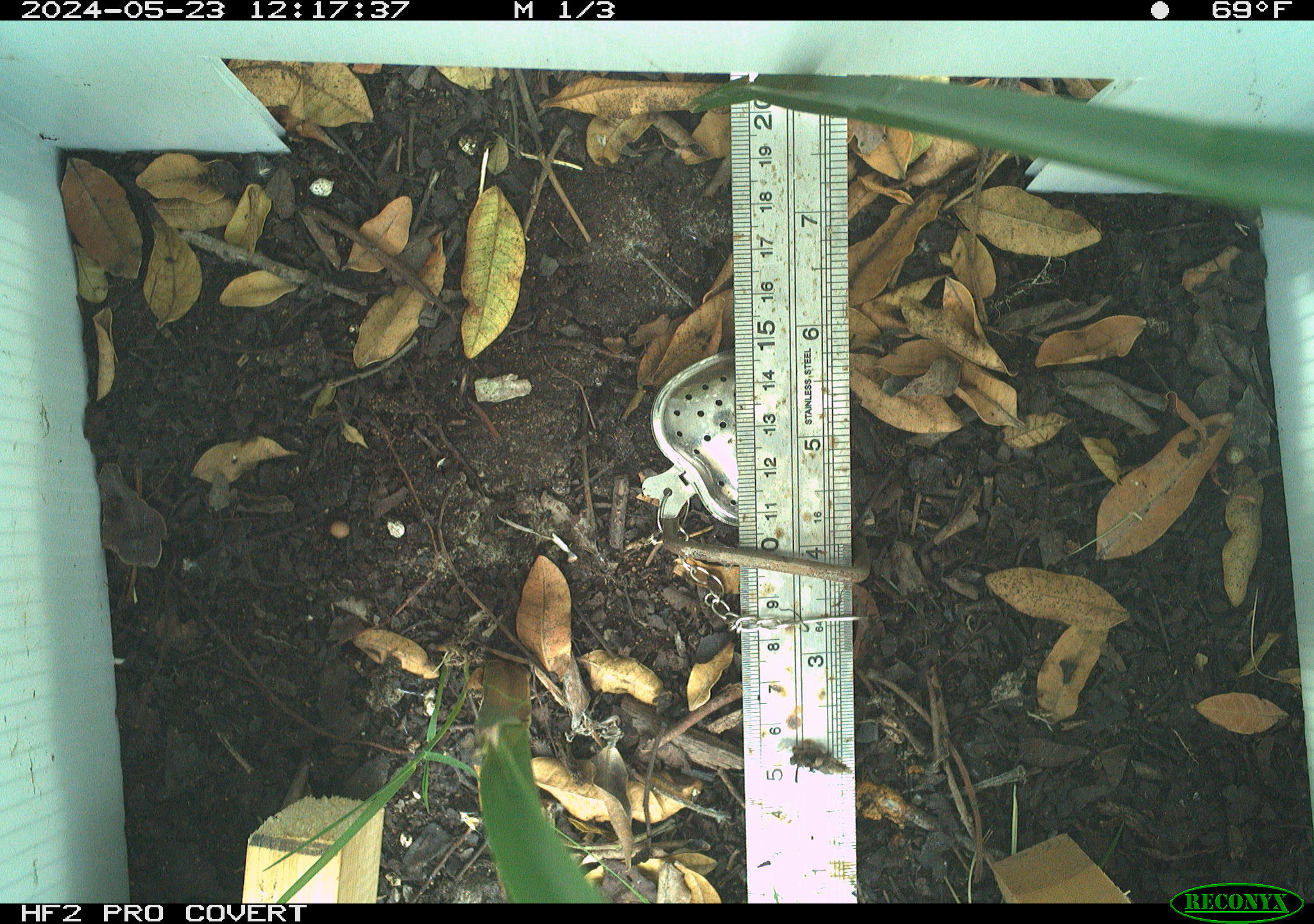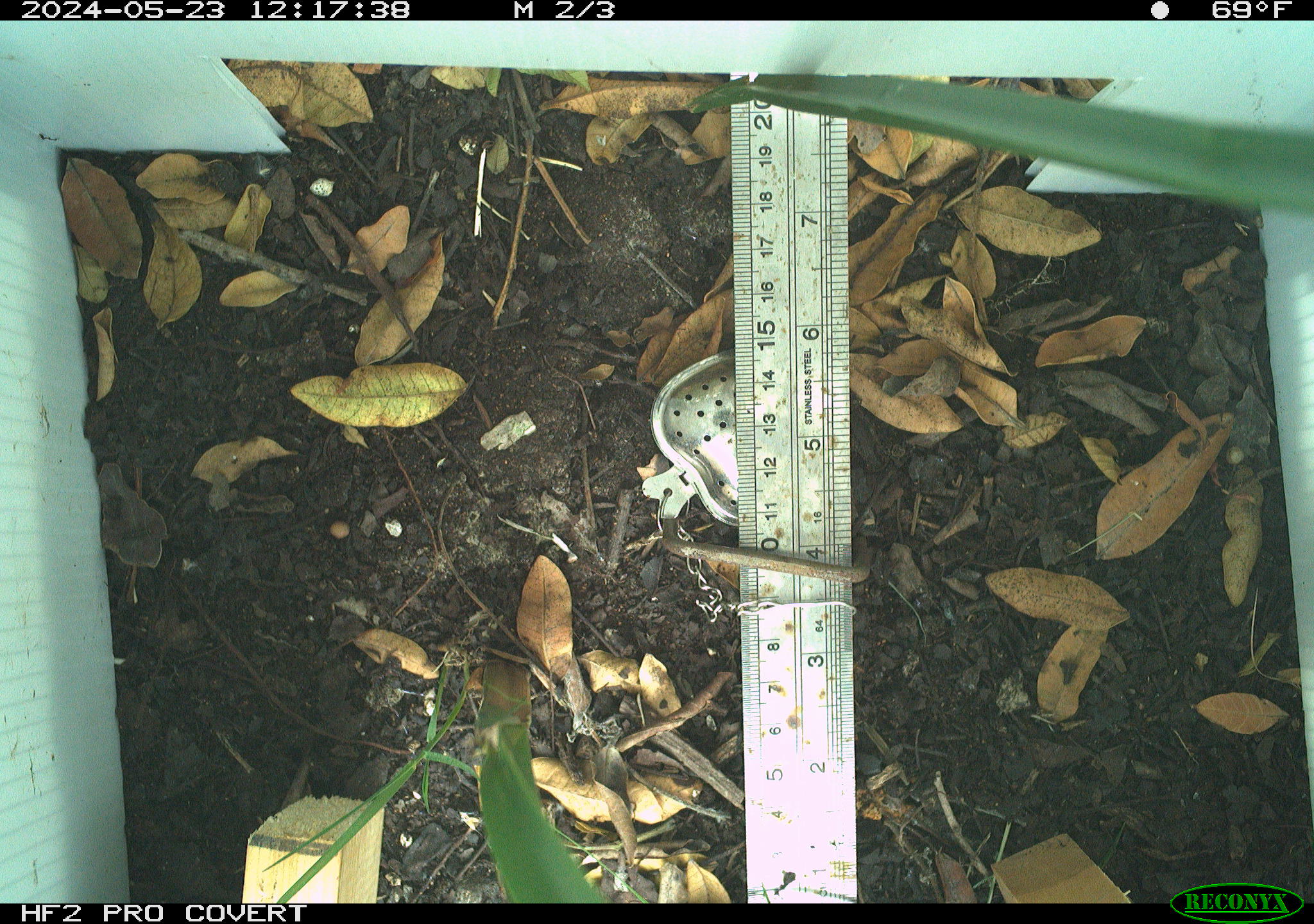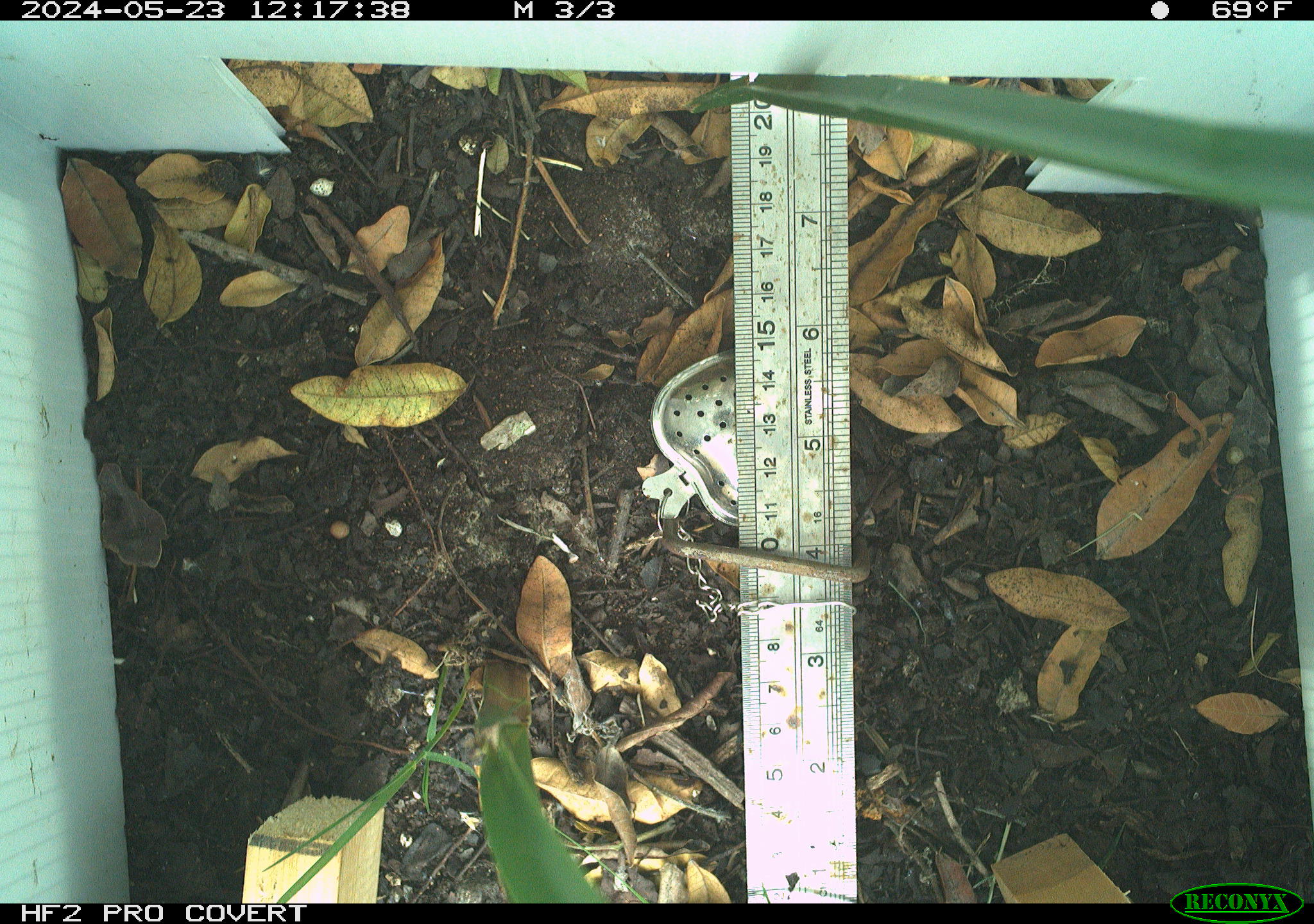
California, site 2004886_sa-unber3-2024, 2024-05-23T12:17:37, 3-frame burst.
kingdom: Animalia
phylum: Arthropoda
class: Insecta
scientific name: Insecta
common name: insect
Insect (Insecta).